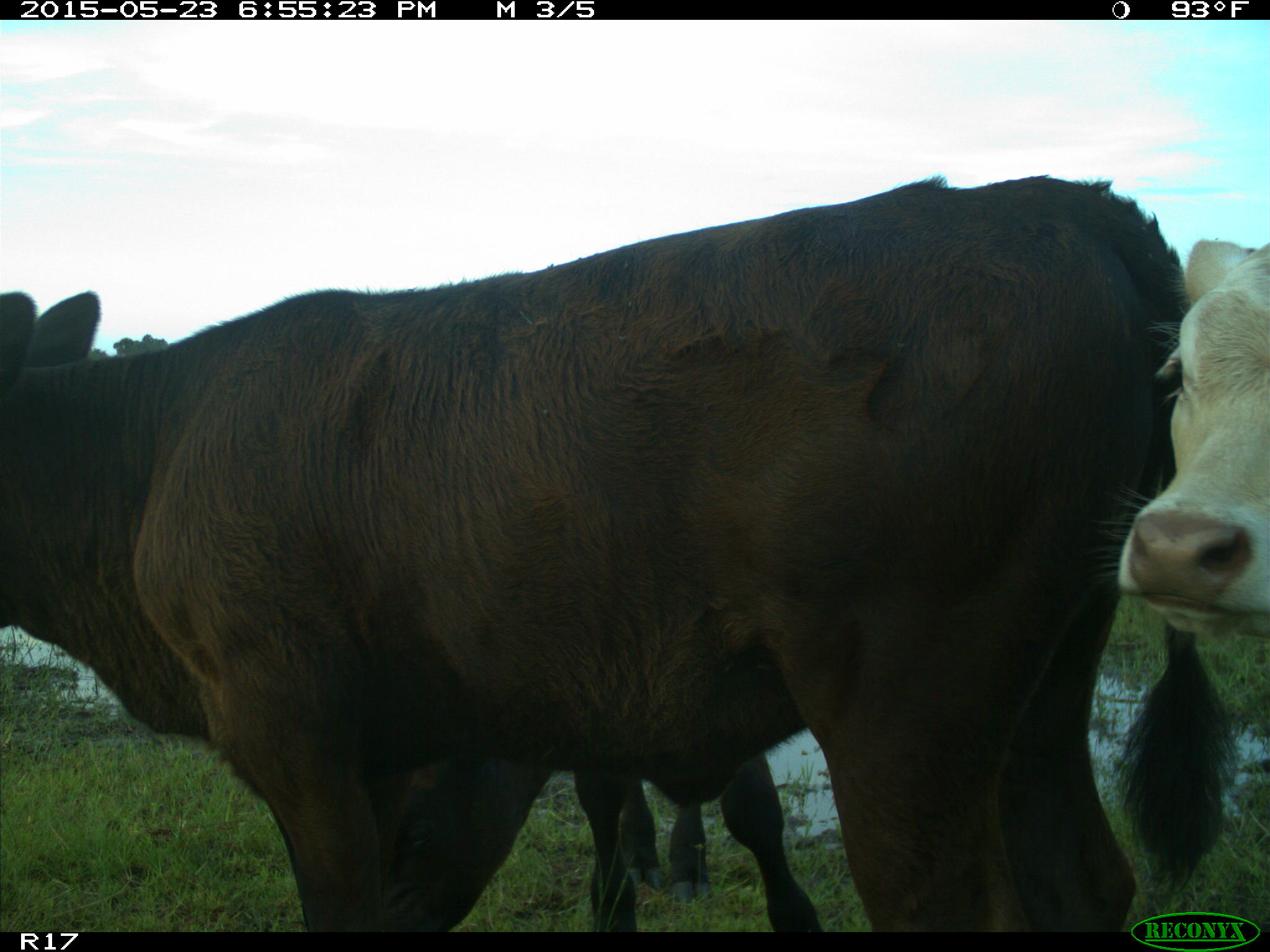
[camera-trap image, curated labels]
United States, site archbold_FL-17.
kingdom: Animalia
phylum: Chordata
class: Mammalia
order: Artiodactyla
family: Bovidae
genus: Bos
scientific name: Bos taurus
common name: domestic cow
Bos taurus (domestic cow).